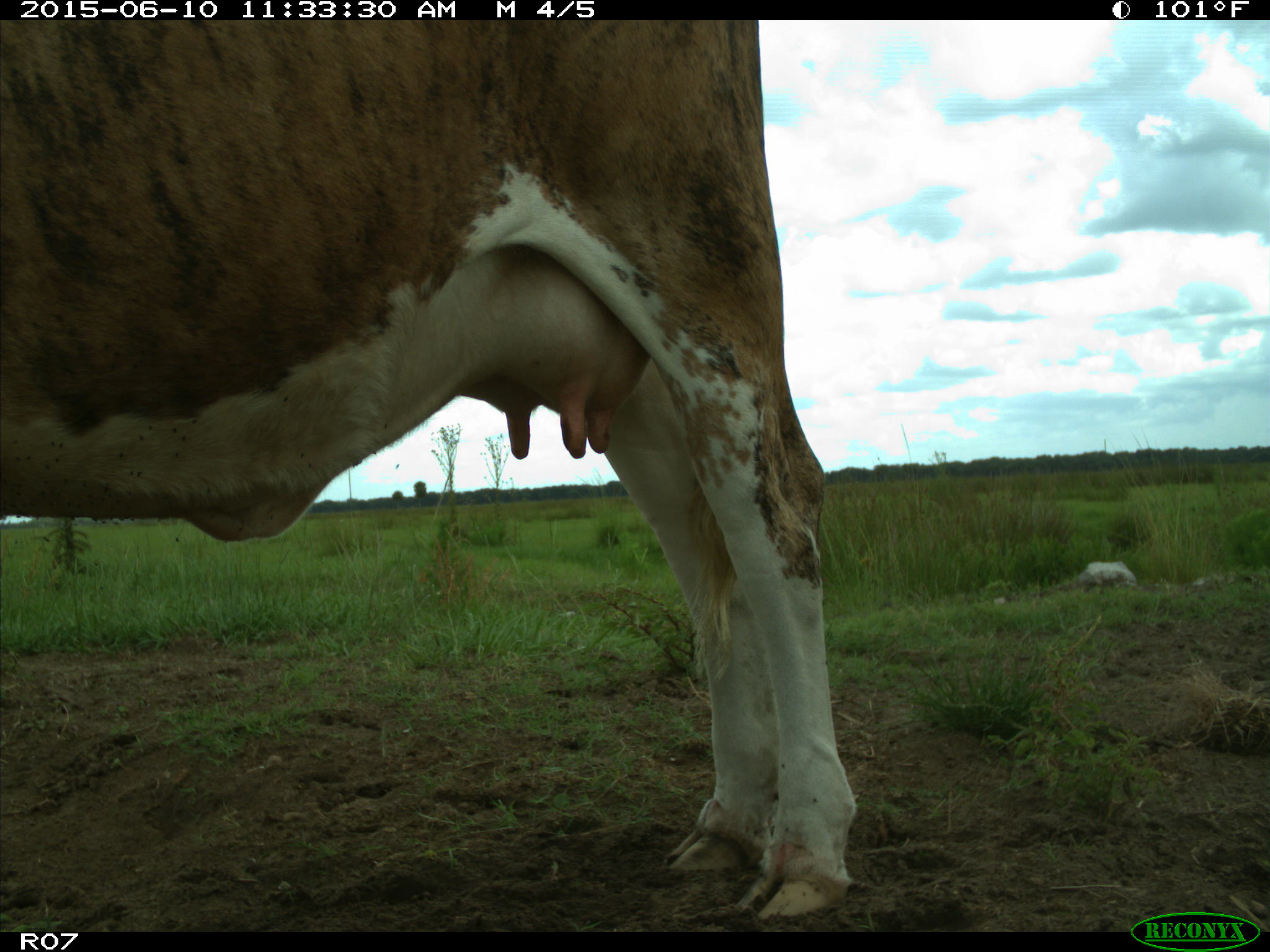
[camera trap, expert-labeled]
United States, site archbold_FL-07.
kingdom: Animalia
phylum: Chordata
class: Mammalia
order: Artiodactyla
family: Bovidae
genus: Bos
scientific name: Bos taurus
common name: domestic cow